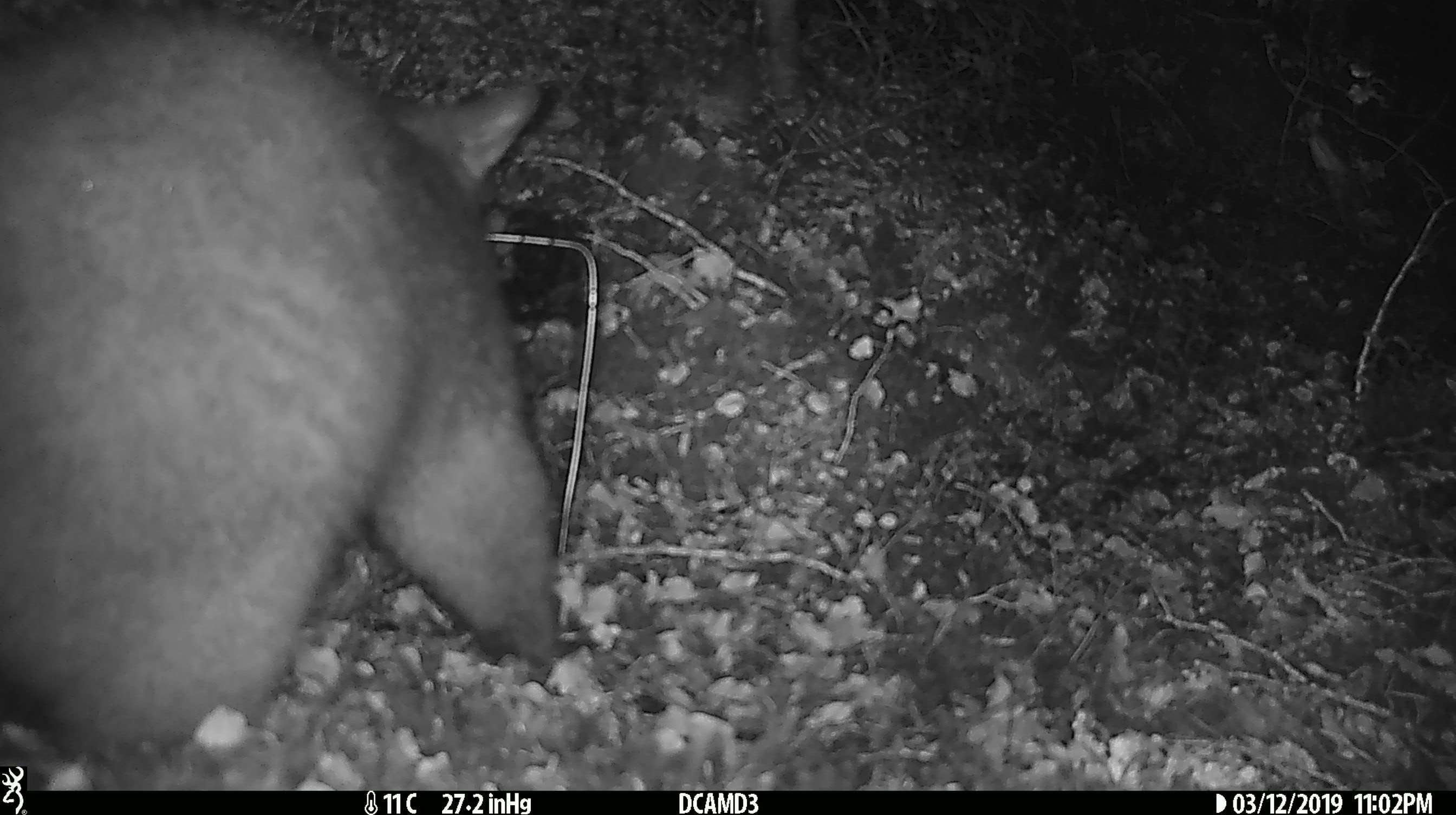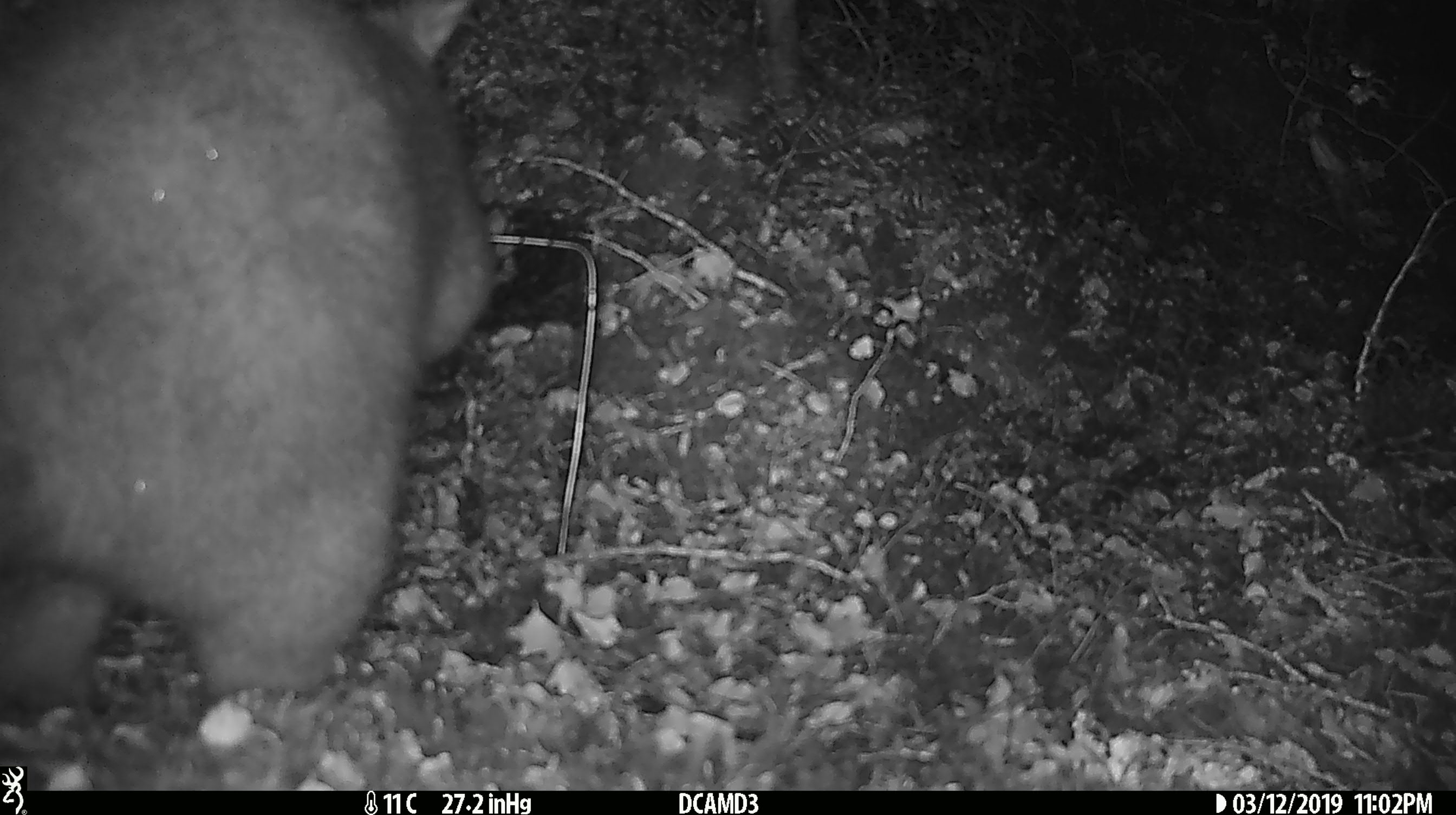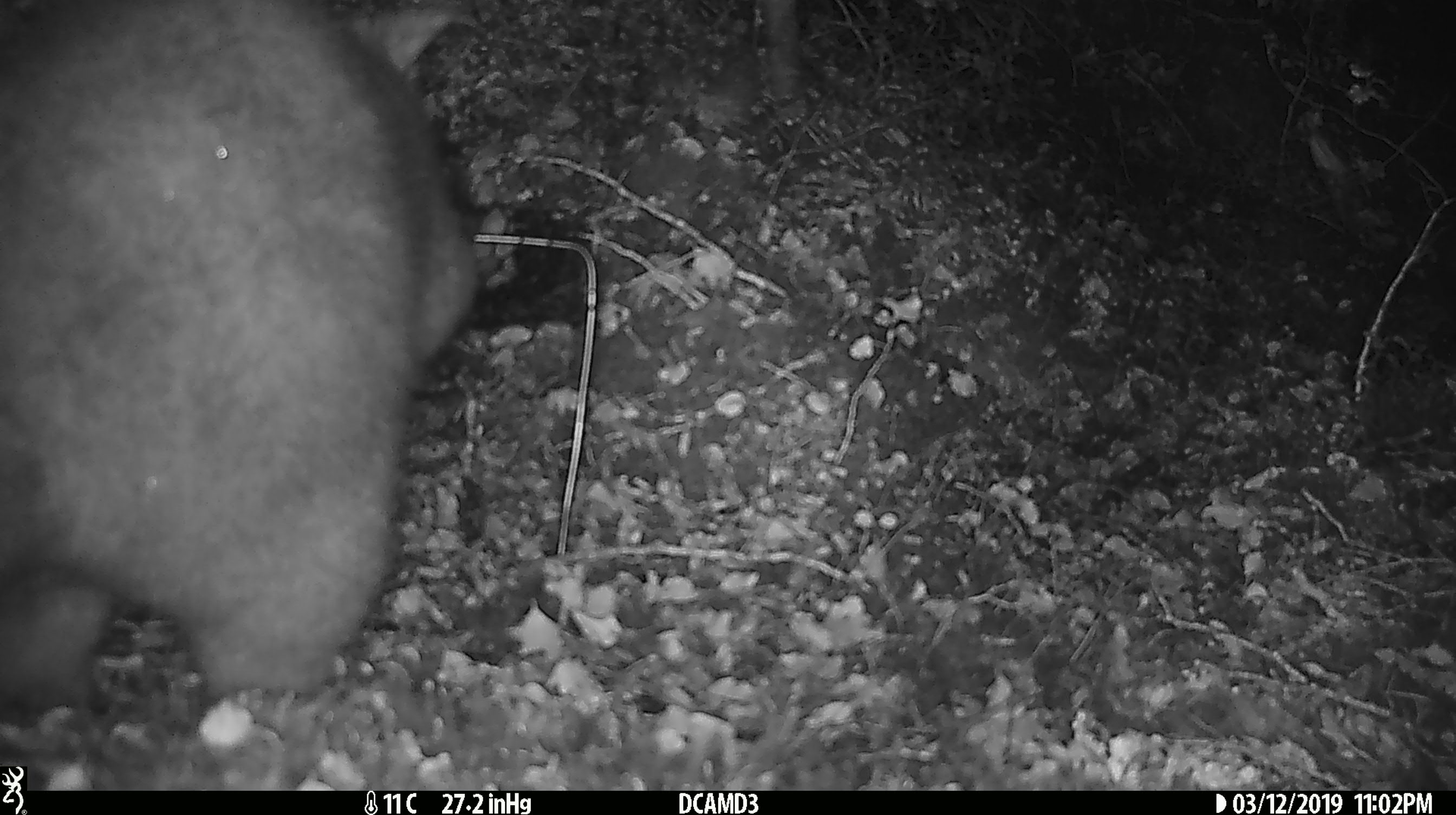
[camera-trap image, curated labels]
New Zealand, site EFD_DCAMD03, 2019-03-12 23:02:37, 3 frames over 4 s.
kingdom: Animalia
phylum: Chordata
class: Mammalia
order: Diprotodontia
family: Phalangeridae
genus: Trichosurus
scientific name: Trichosurus vulpecula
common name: common brushtail possum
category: possum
Possum (common brushtail possum) (Trichosurus vulpecula).